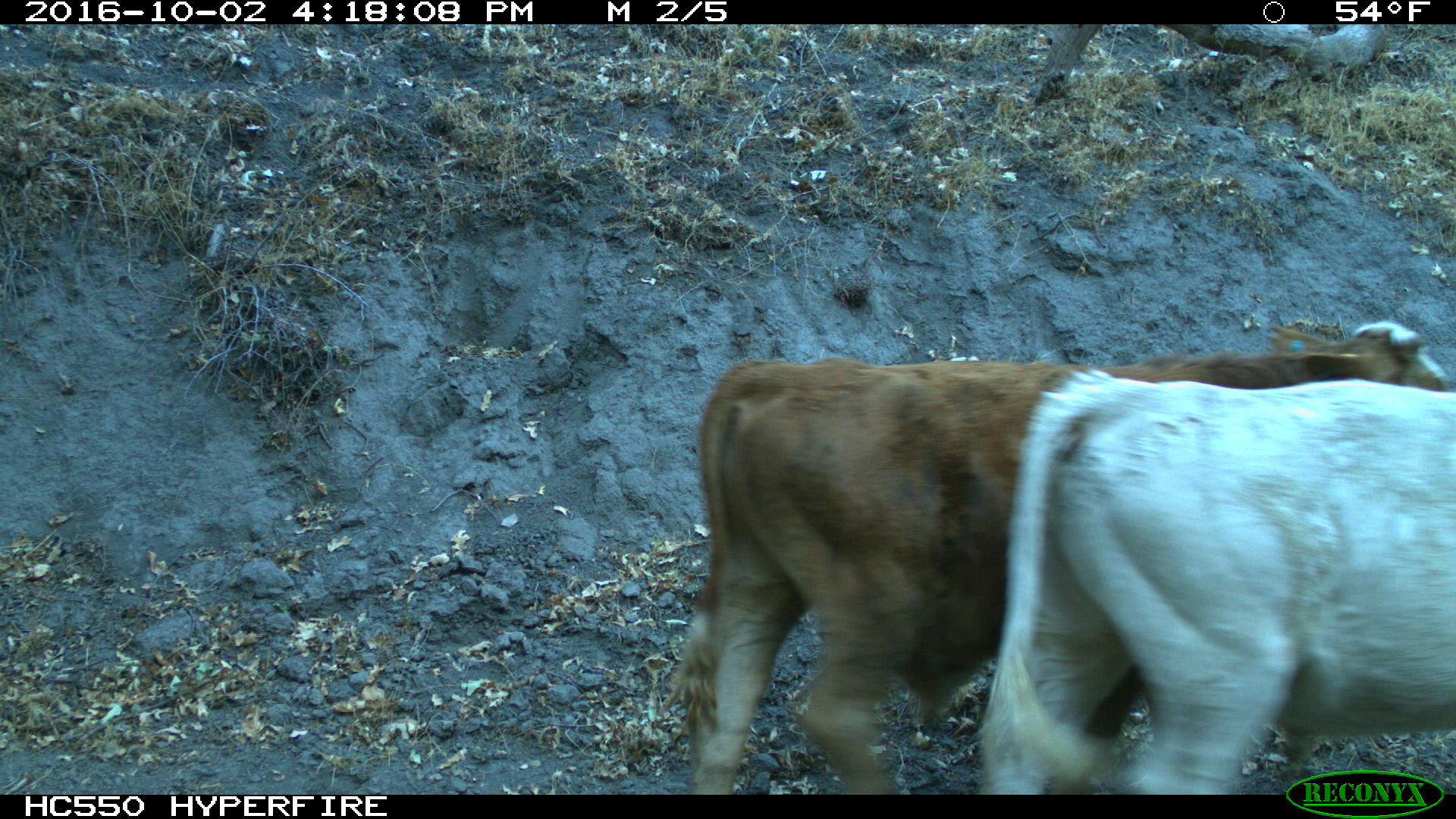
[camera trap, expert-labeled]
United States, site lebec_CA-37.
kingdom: Animalia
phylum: Chordata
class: Mammalia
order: Artiodactyla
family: Bovidae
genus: Bos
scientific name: Bos taurus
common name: domestic cow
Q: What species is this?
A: Bos taurus (domestic cow).